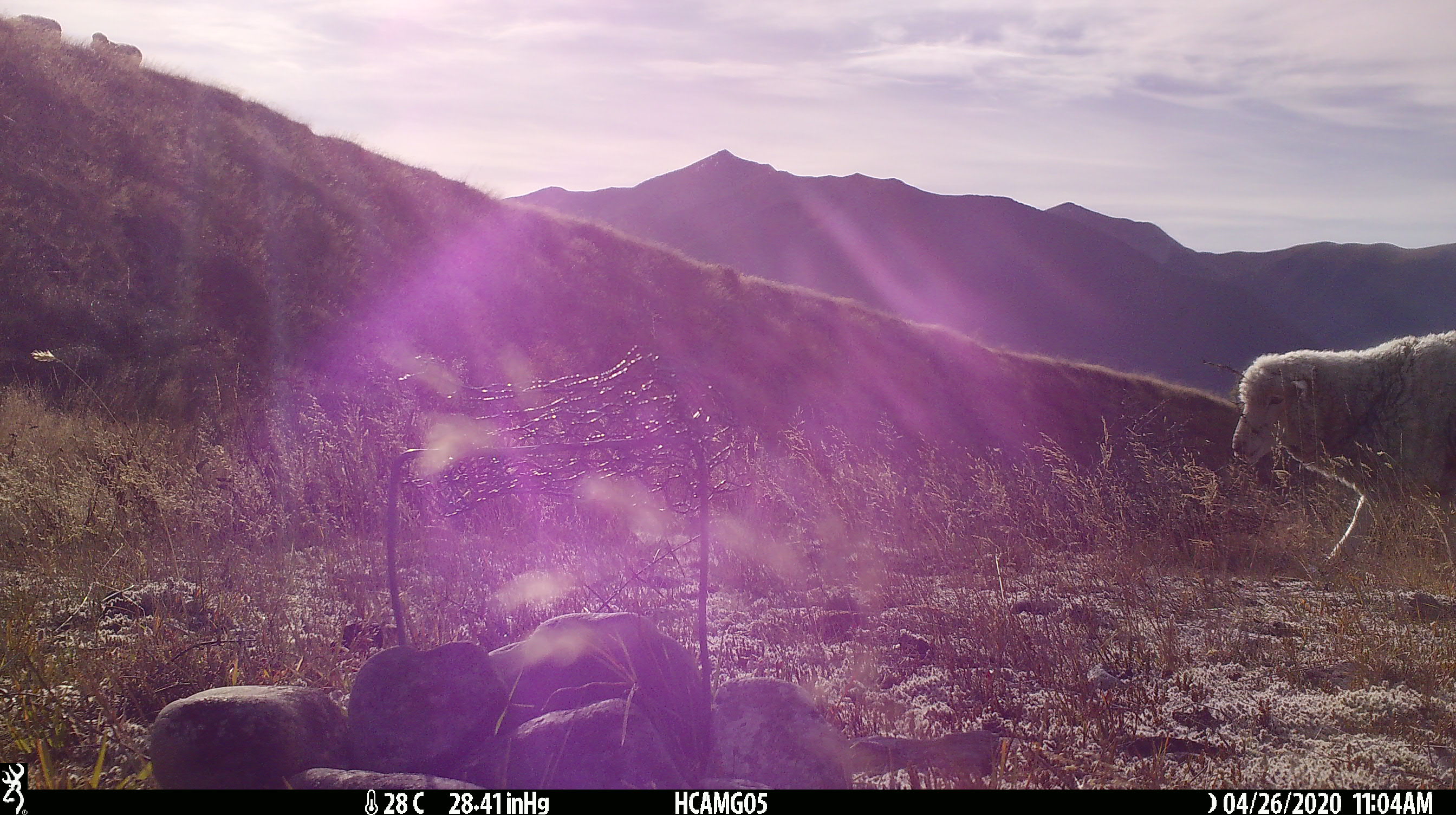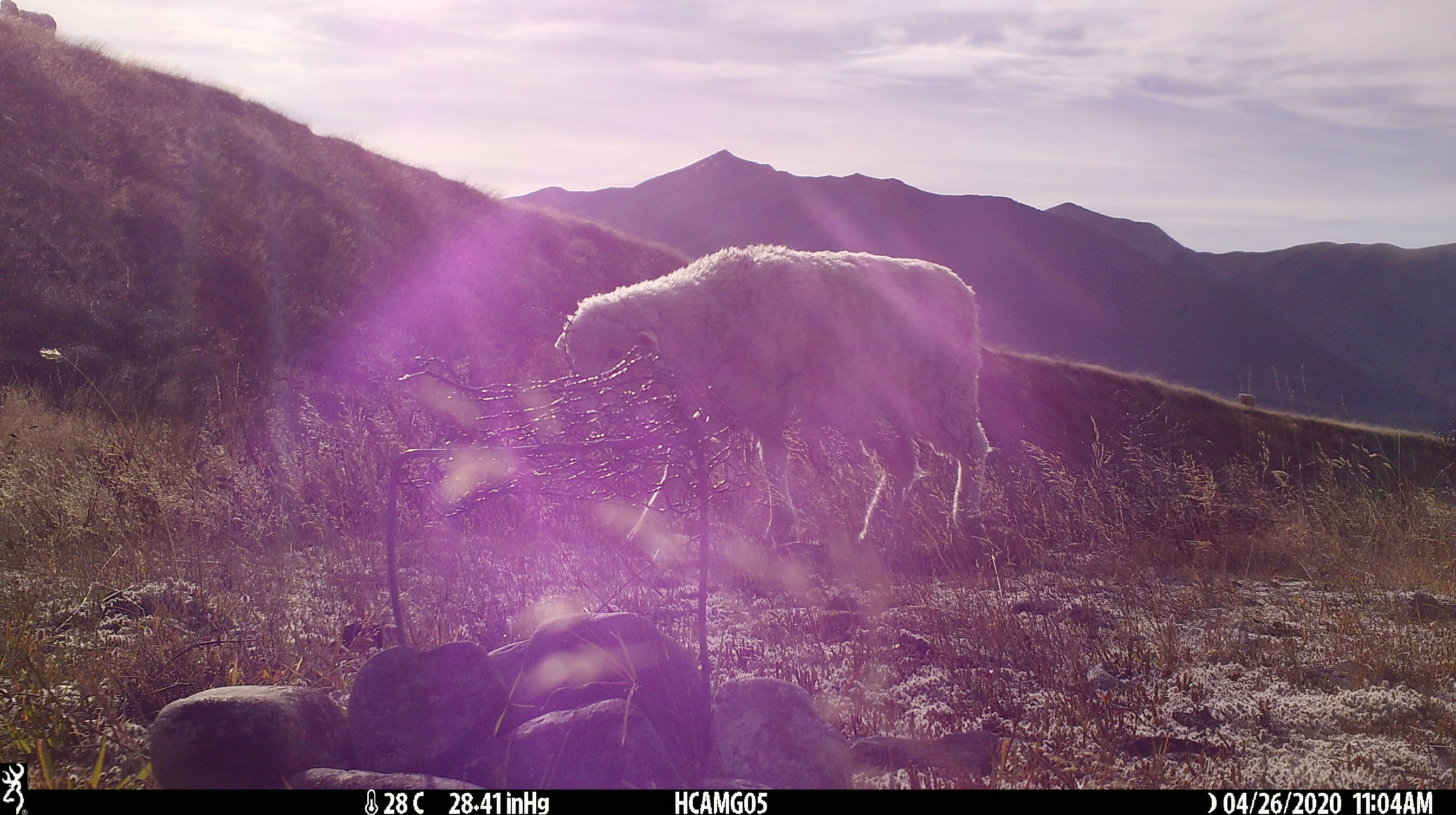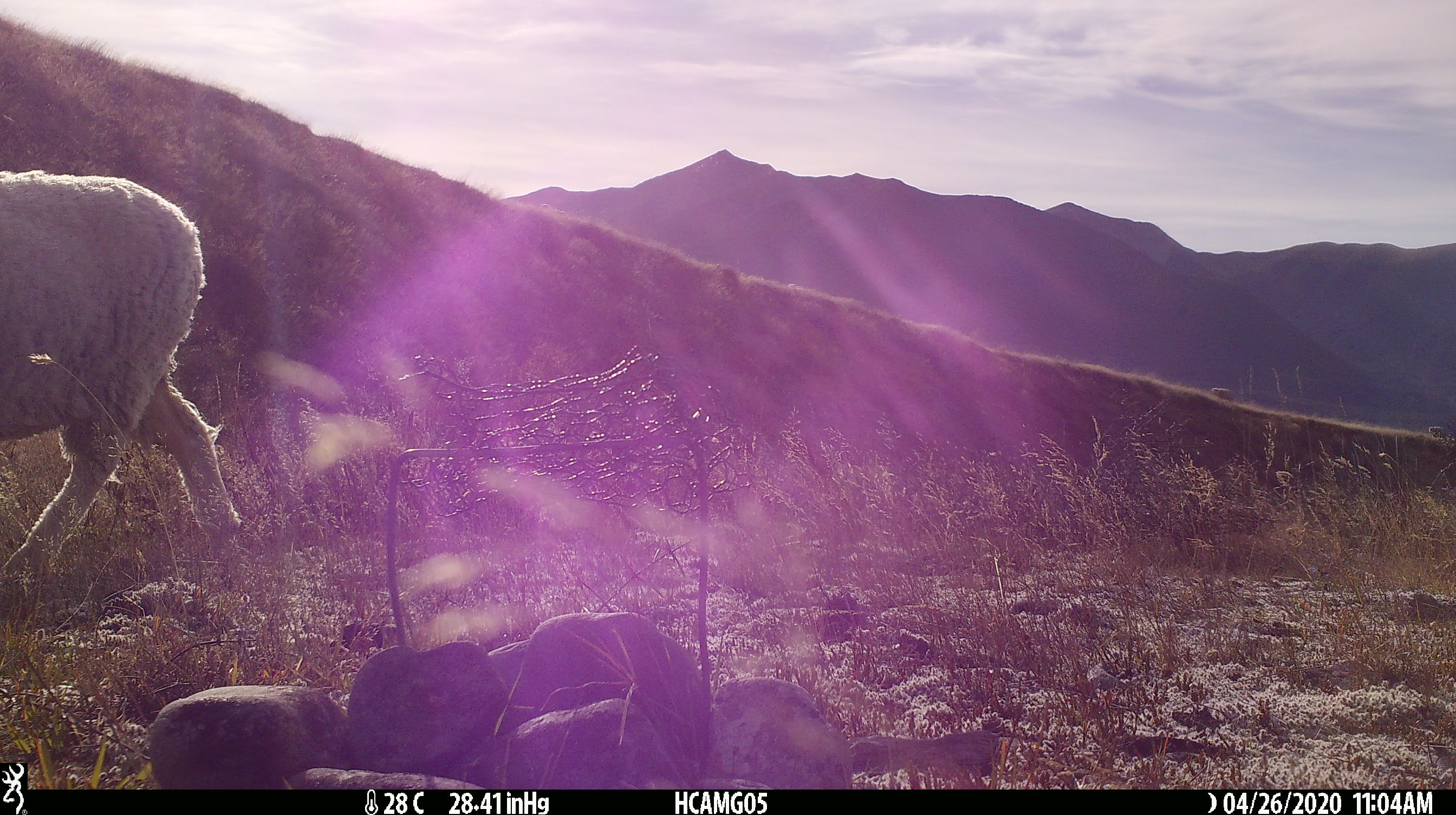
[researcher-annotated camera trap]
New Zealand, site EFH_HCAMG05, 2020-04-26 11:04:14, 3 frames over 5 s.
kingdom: Animalia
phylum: Chordata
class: Mammalia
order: Artiodactyla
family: Bovidae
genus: Ovis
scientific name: Ovis aries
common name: domestic sheep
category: sheep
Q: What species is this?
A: Sheep (domestic sheep) (Ovis aries).